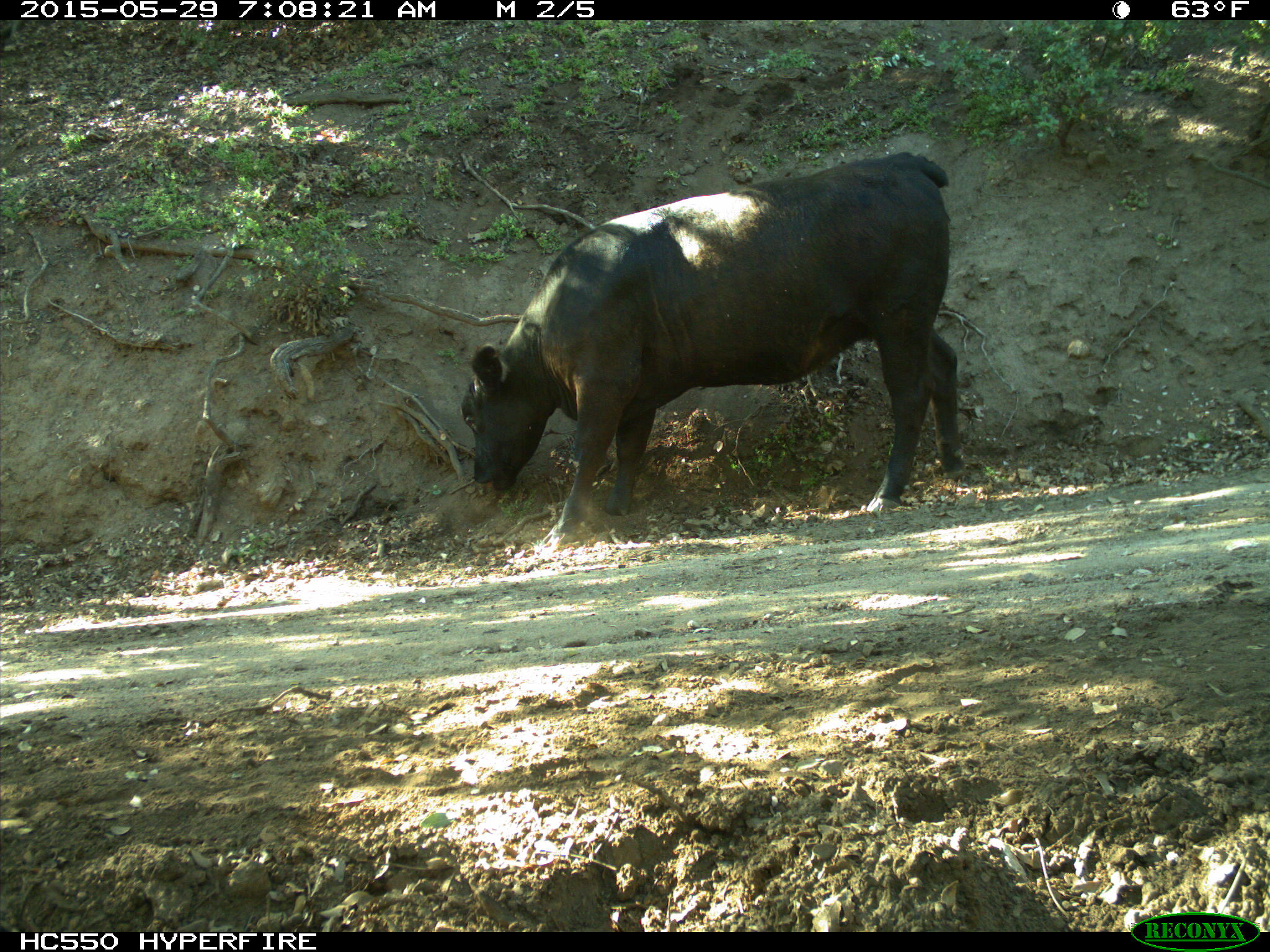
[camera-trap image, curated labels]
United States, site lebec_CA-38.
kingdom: Animalia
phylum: Chordata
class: Mammalia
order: Artiodactyla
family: Bovidae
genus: Bos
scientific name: Bos taurus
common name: domestic cow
Bos taurus (domestic cow).